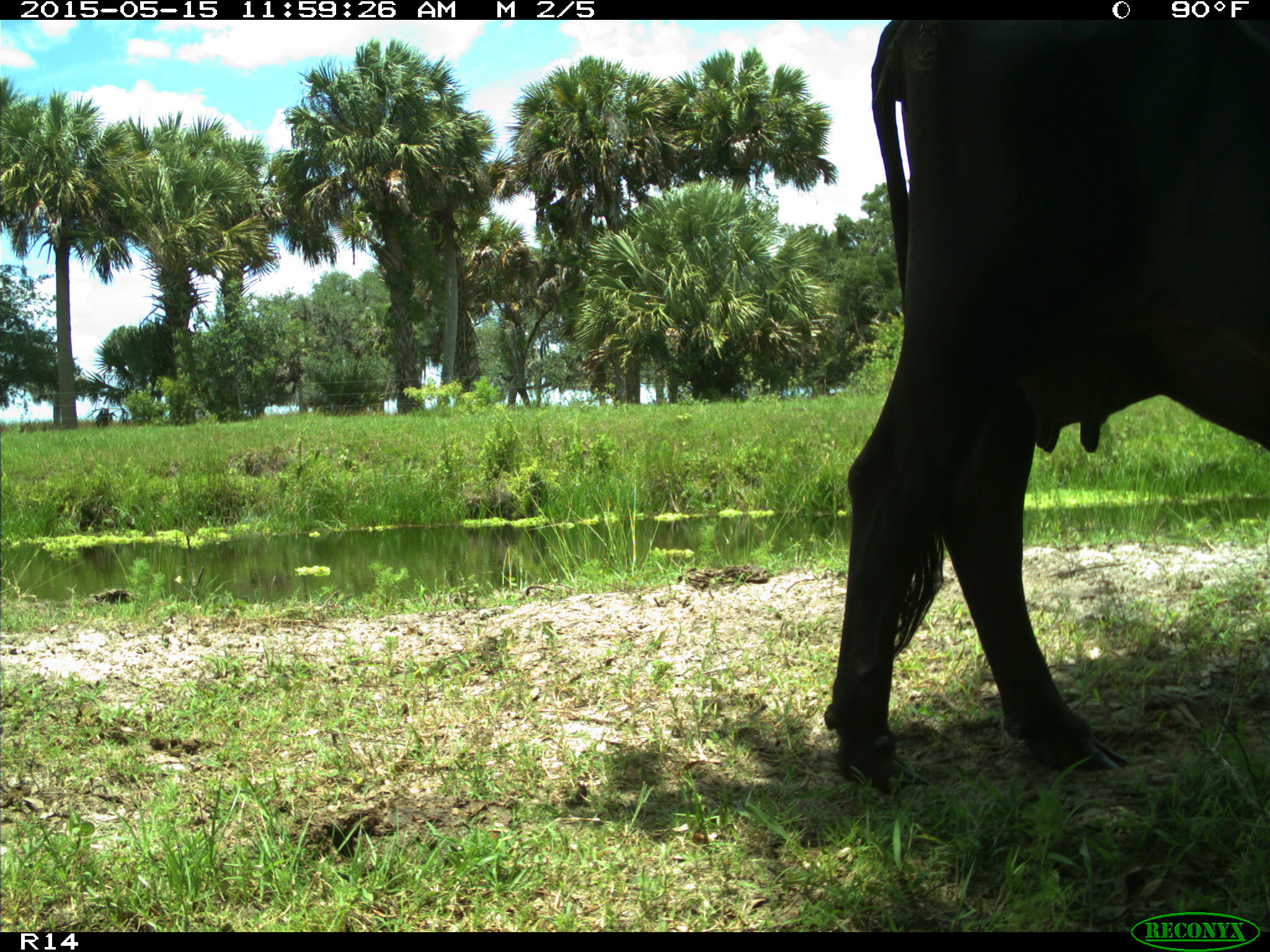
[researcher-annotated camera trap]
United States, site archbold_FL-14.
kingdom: Animalia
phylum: Chordata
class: Mammalia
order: Artiodactyla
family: Bovidae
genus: Bos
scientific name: Bos taurus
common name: domestic cow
Bos taurus (domestic cow).